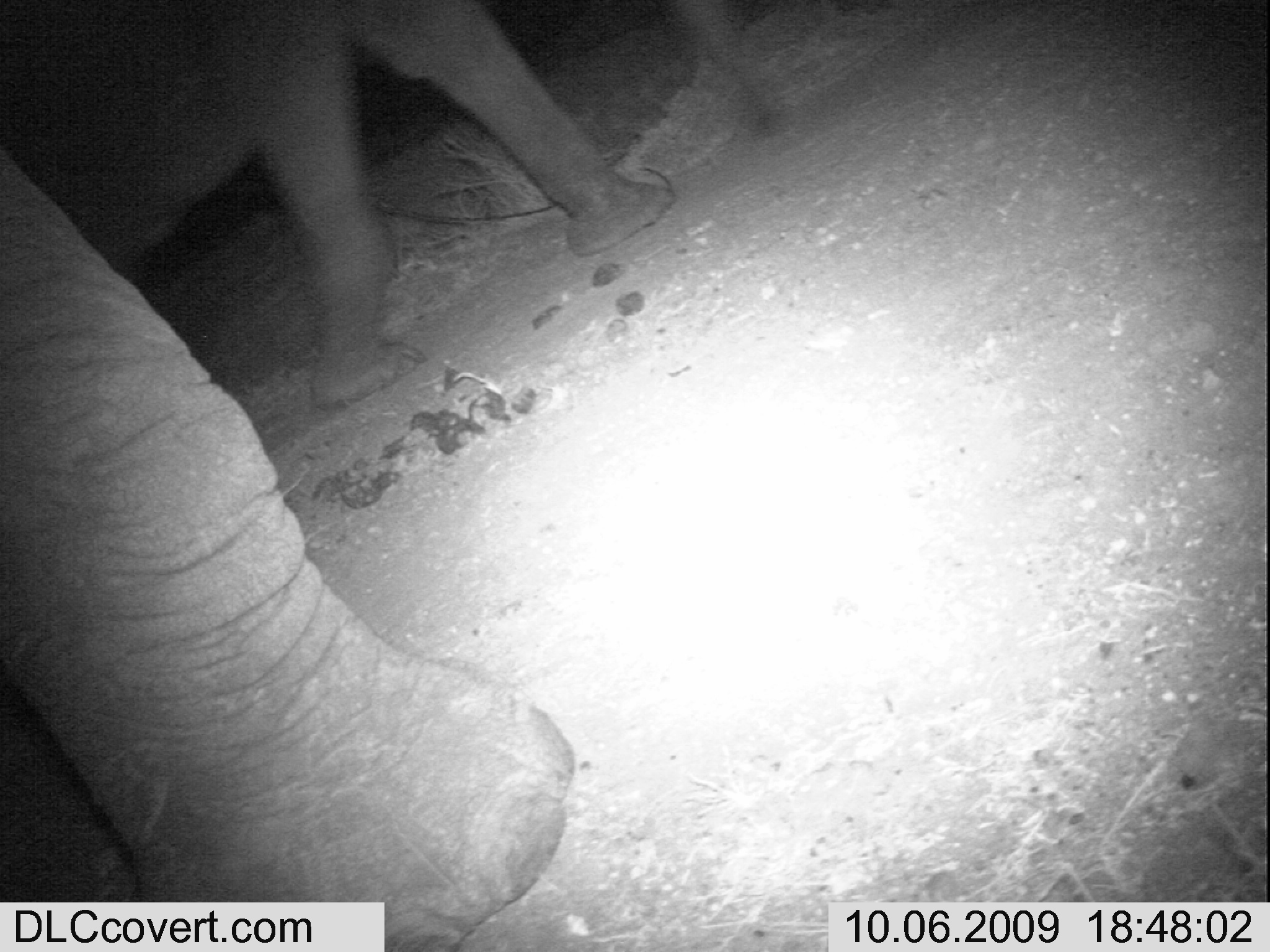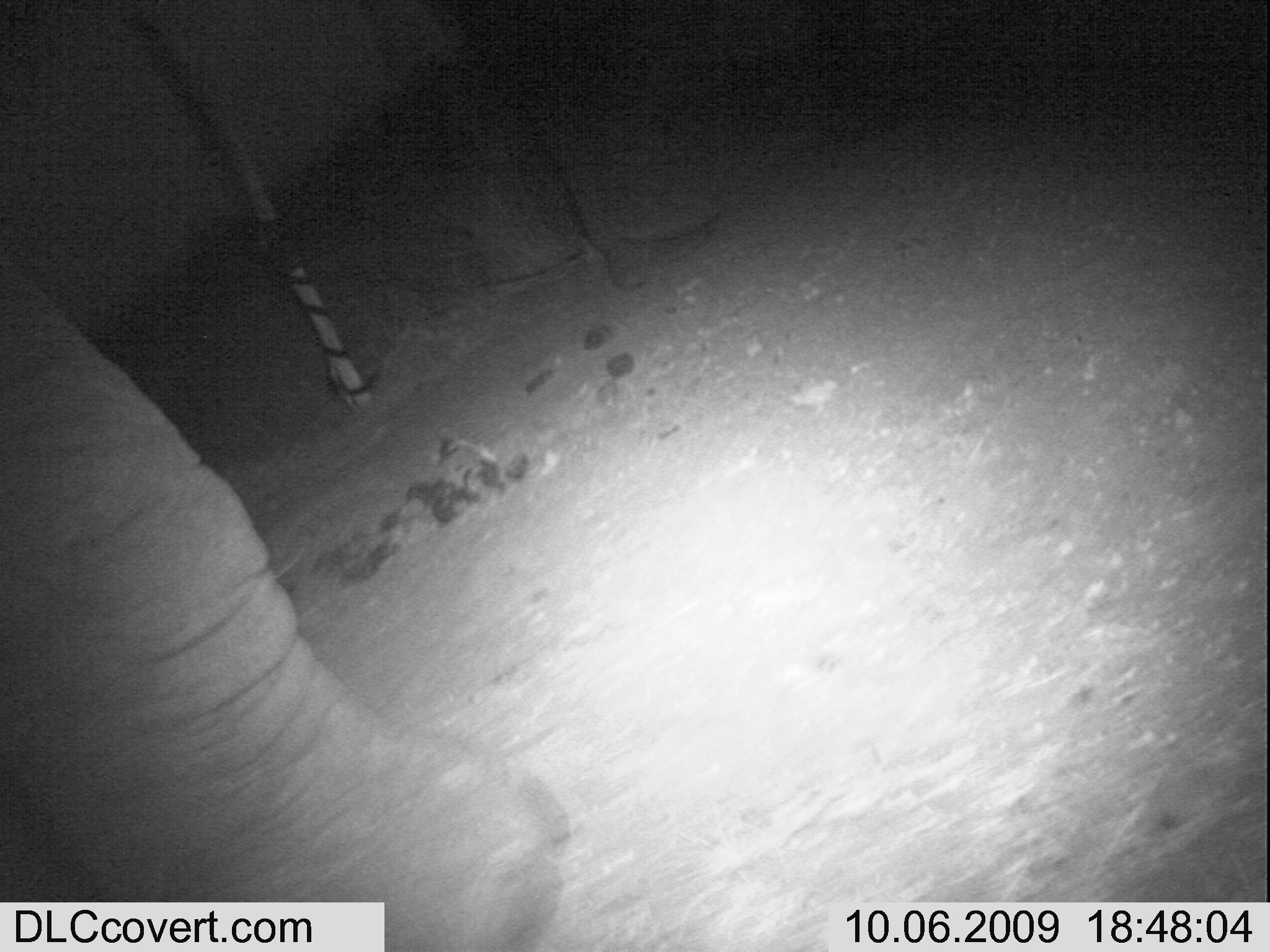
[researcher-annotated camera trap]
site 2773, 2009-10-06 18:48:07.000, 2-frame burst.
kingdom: Animalia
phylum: Chordata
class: Mammalia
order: Proboscidea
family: Elephantidae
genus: Loxodonta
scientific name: Loxodonta africana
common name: african bush elephant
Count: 2.